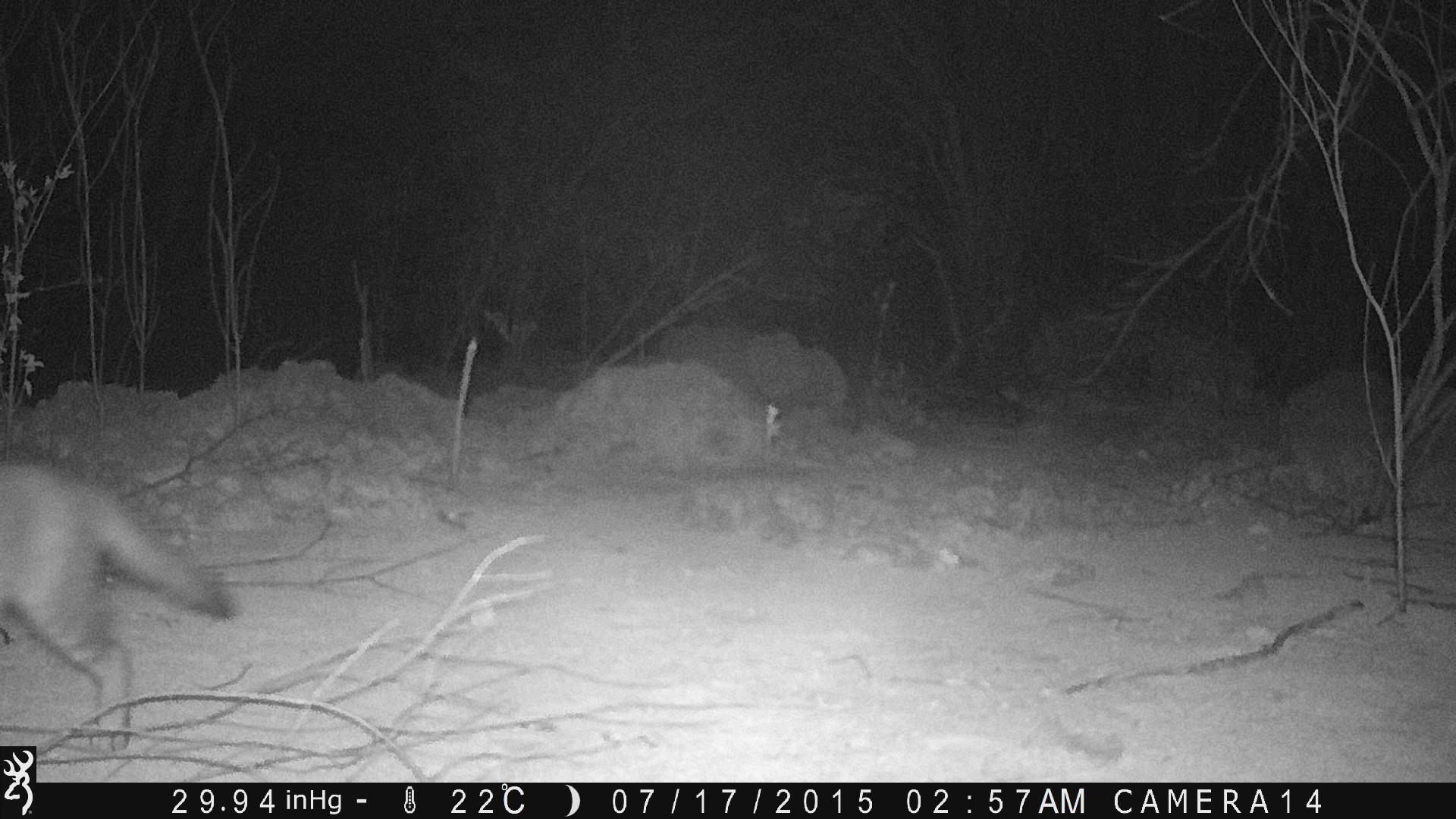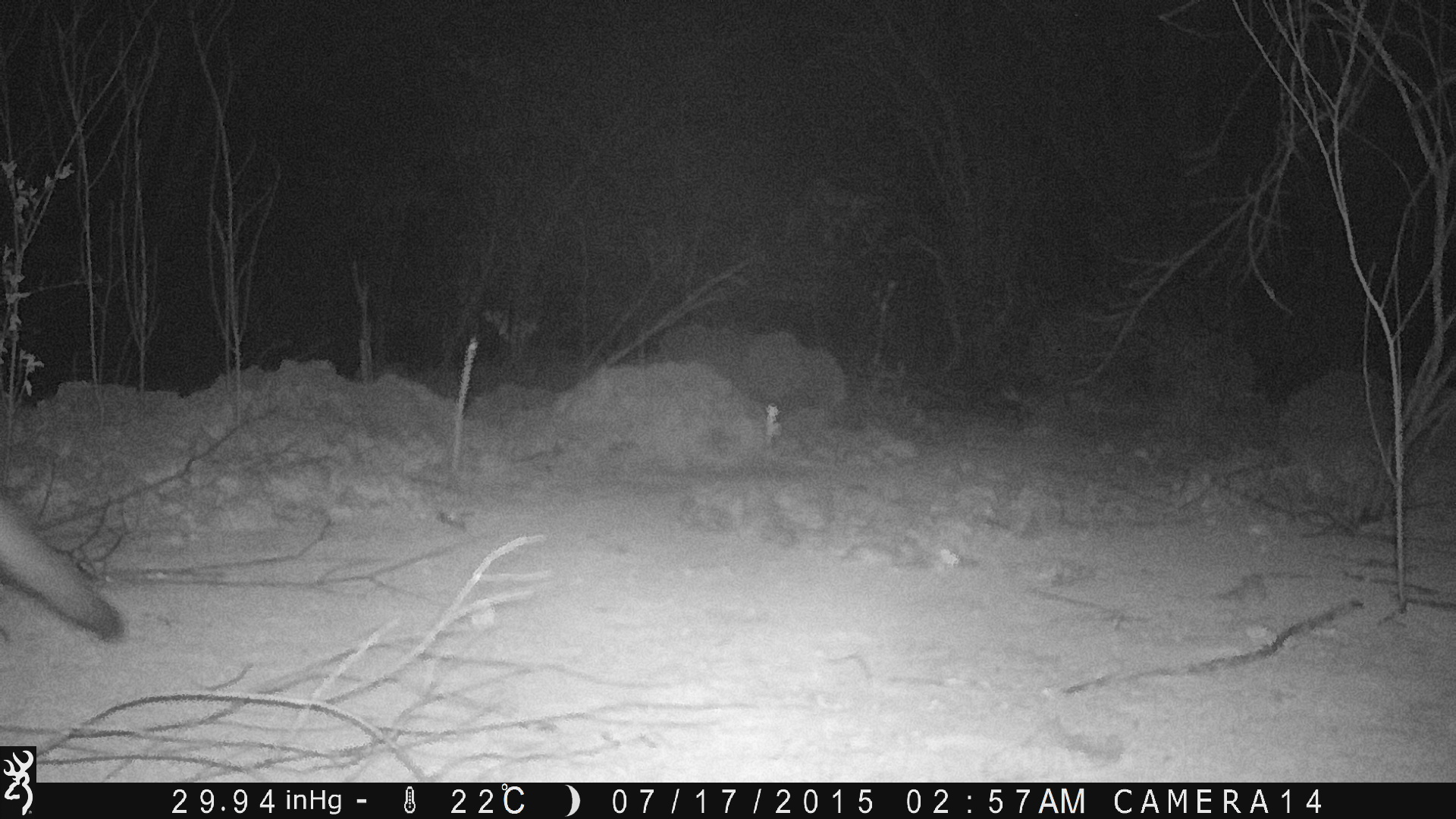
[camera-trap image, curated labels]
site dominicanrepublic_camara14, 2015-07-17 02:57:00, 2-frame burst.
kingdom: Animalia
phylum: Chordata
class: Mammalia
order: Carnivora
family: Felidae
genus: Felis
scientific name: Felis catus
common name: cat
Cat (Felis catus).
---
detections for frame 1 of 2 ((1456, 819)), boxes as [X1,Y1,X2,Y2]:
cat: [0,453,239,741]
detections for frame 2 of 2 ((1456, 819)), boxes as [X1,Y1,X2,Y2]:
cat: [0,491,127,648]